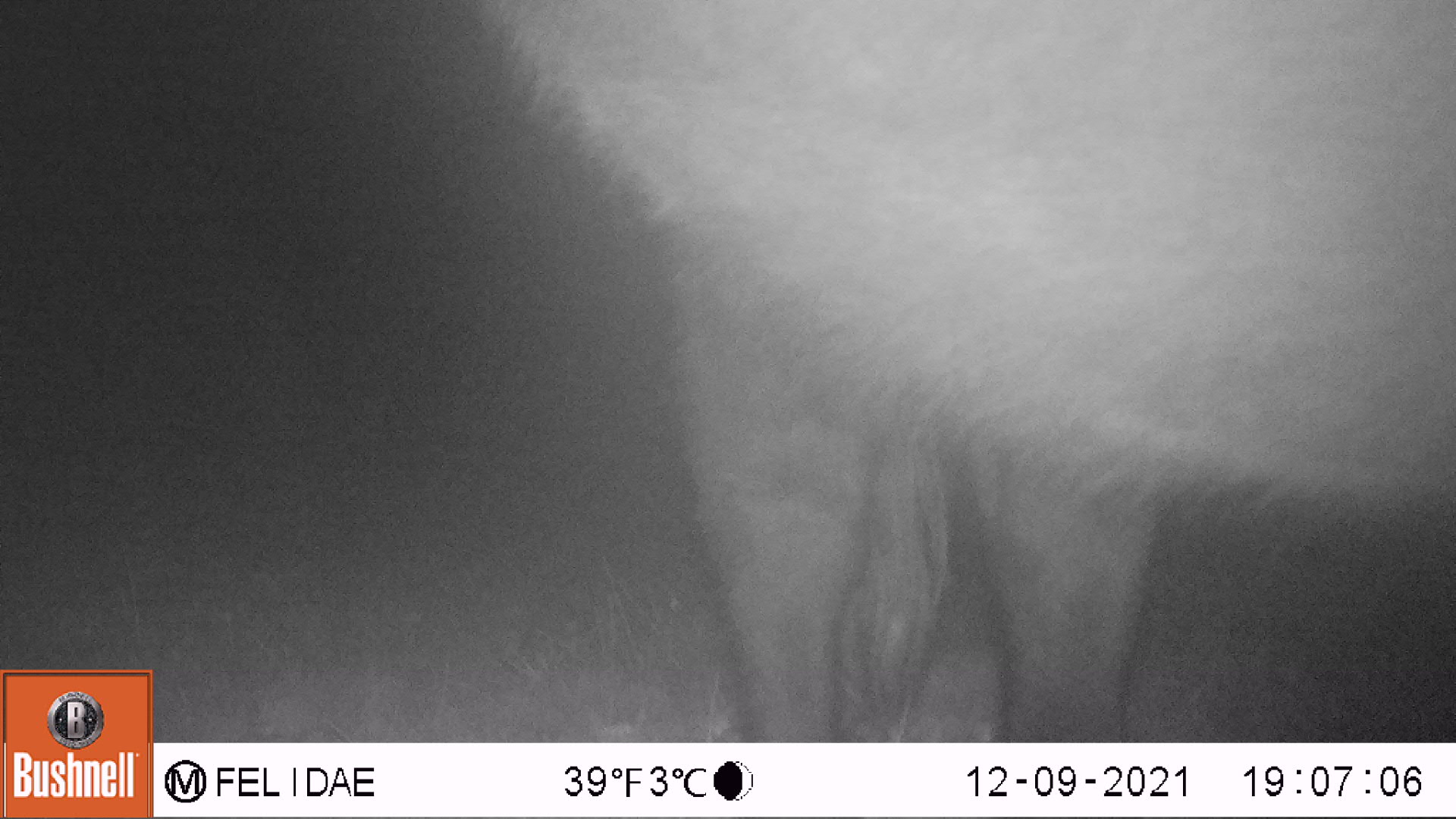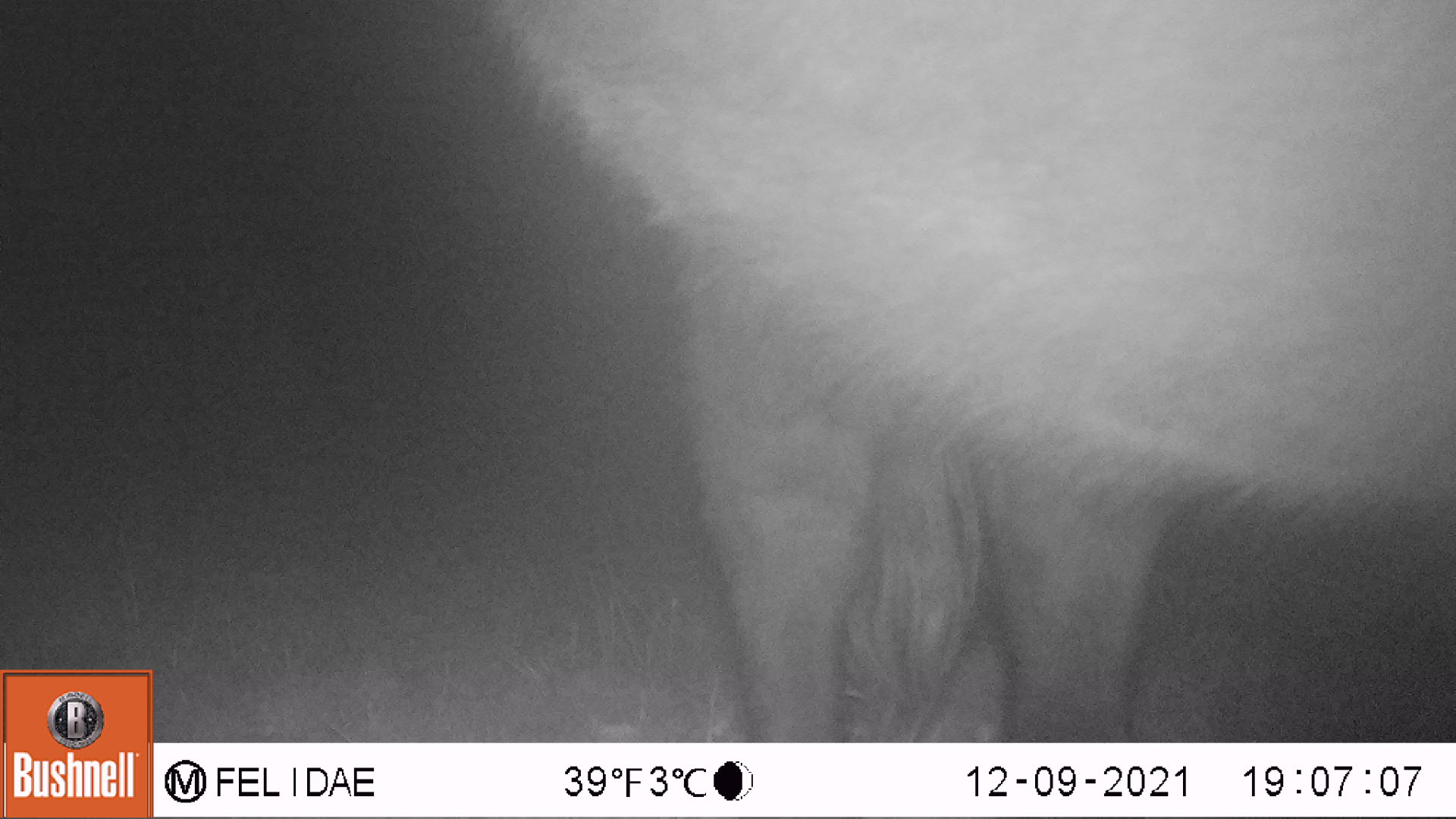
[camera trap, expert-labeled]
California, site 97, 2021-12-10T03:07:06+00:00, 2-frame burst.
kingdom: Animalia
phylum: Chordata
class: Mammalia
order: Artiodactyla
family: Bovidae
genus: Bos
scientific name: Bos taurus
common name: domestic cattle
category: cattle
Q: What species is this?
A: Cattle (domestic cattle) (Bos taurus).